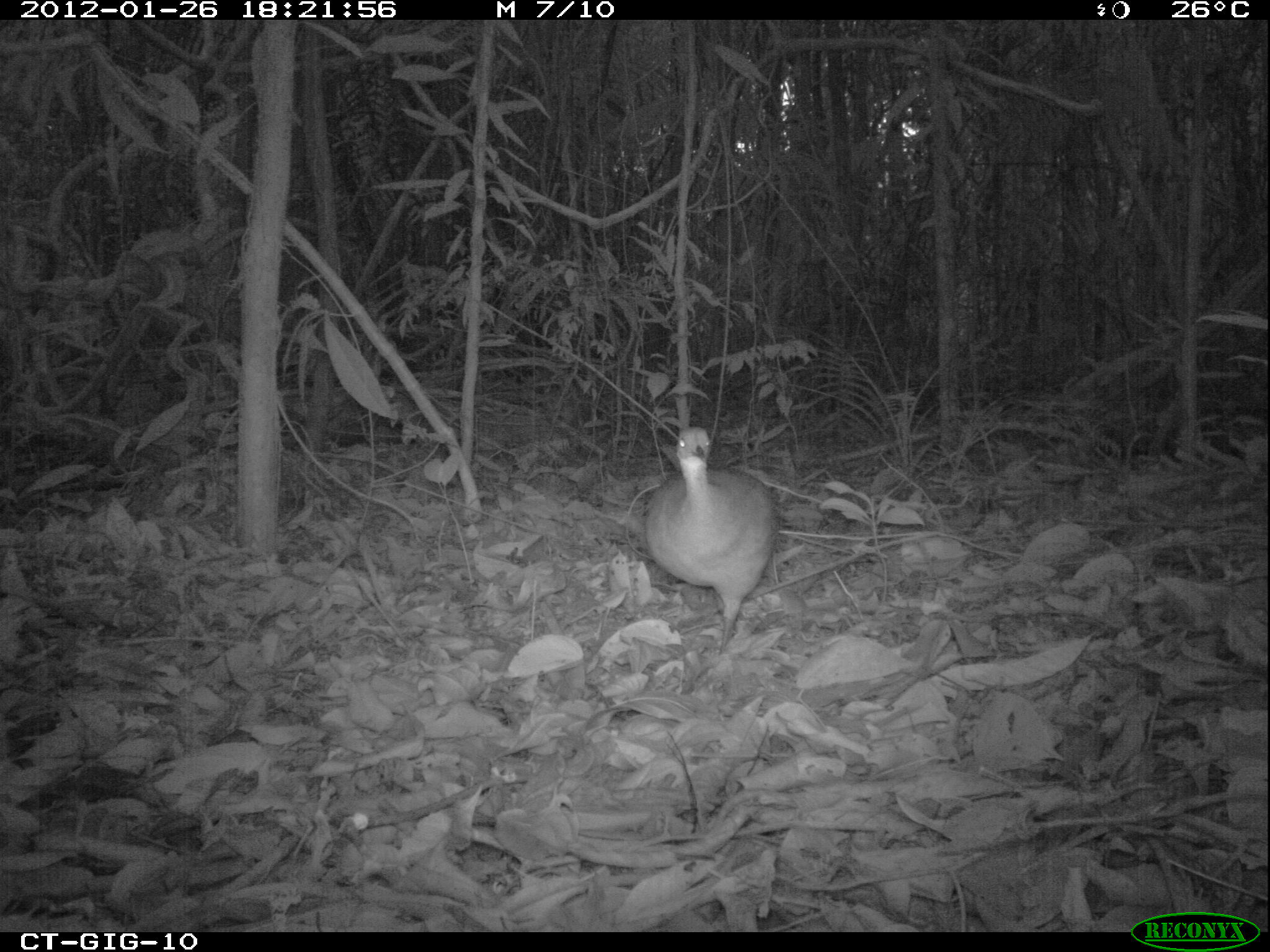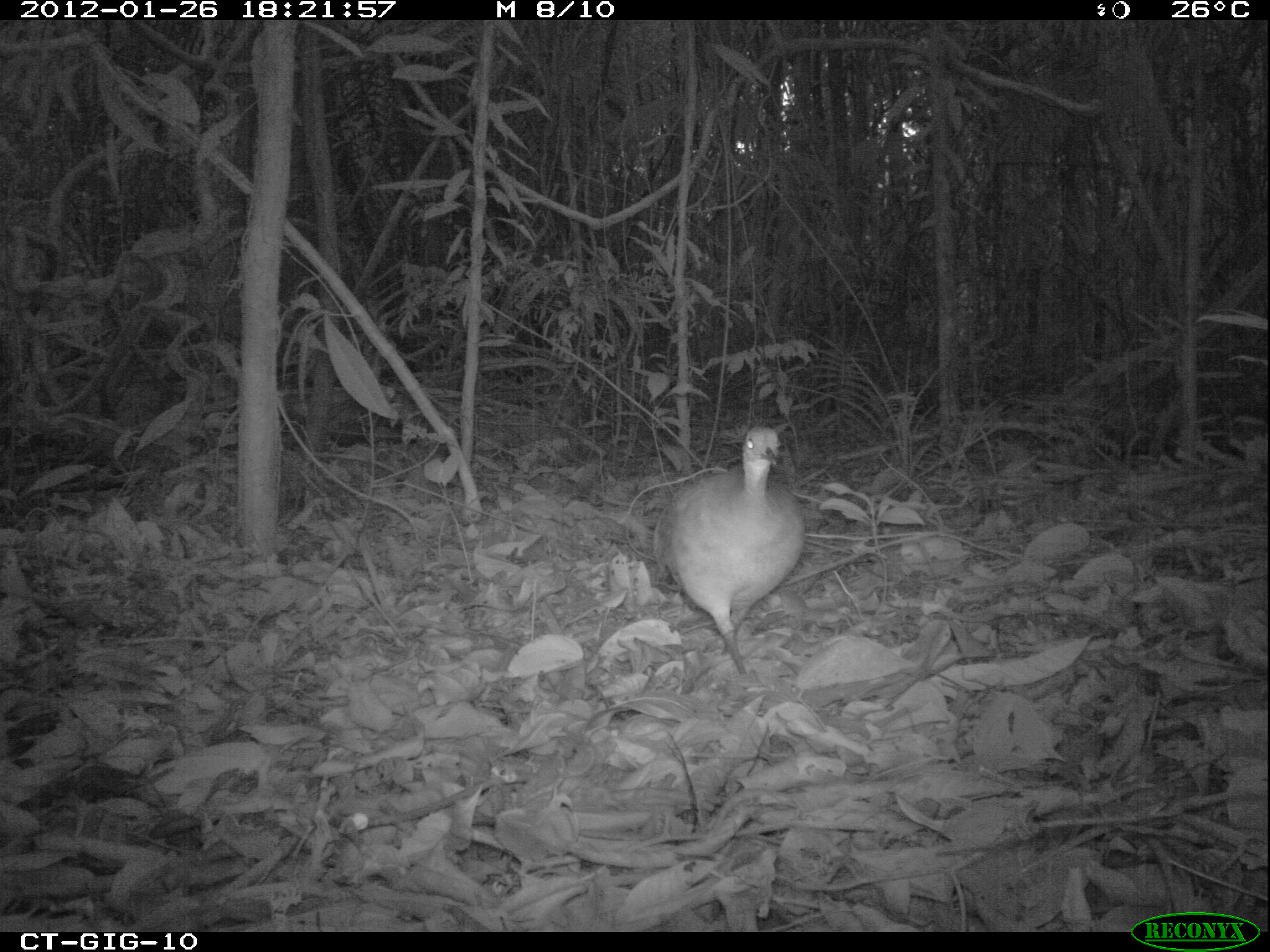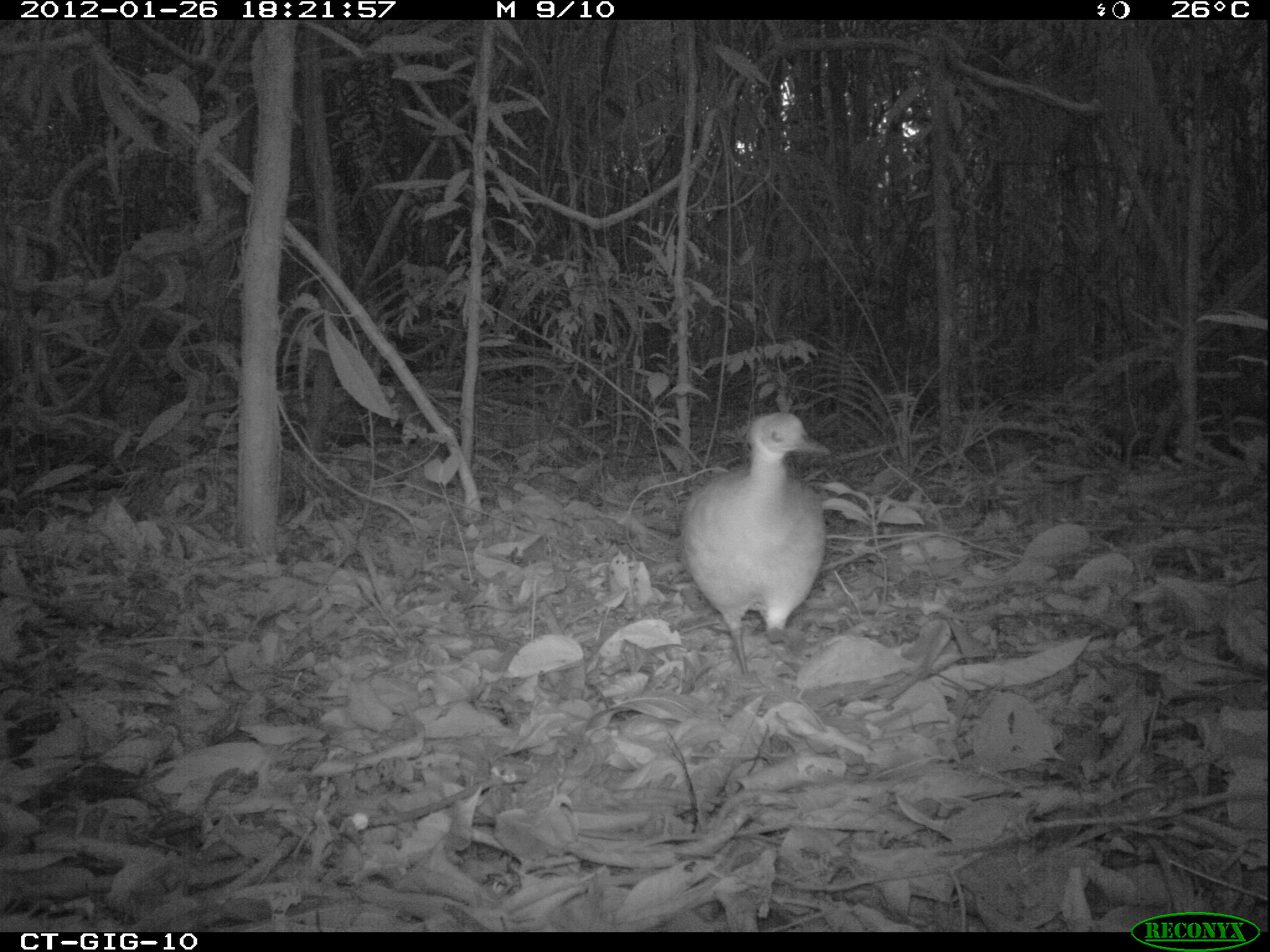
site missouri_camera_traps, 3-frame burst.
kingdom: Animalia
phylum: Chordata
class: Aves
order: Tinamiformes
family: Tinamidae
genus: Tinamus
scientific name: Tinamus major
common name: great tinamou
Great tinamou (Tinamus major). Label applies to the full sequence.